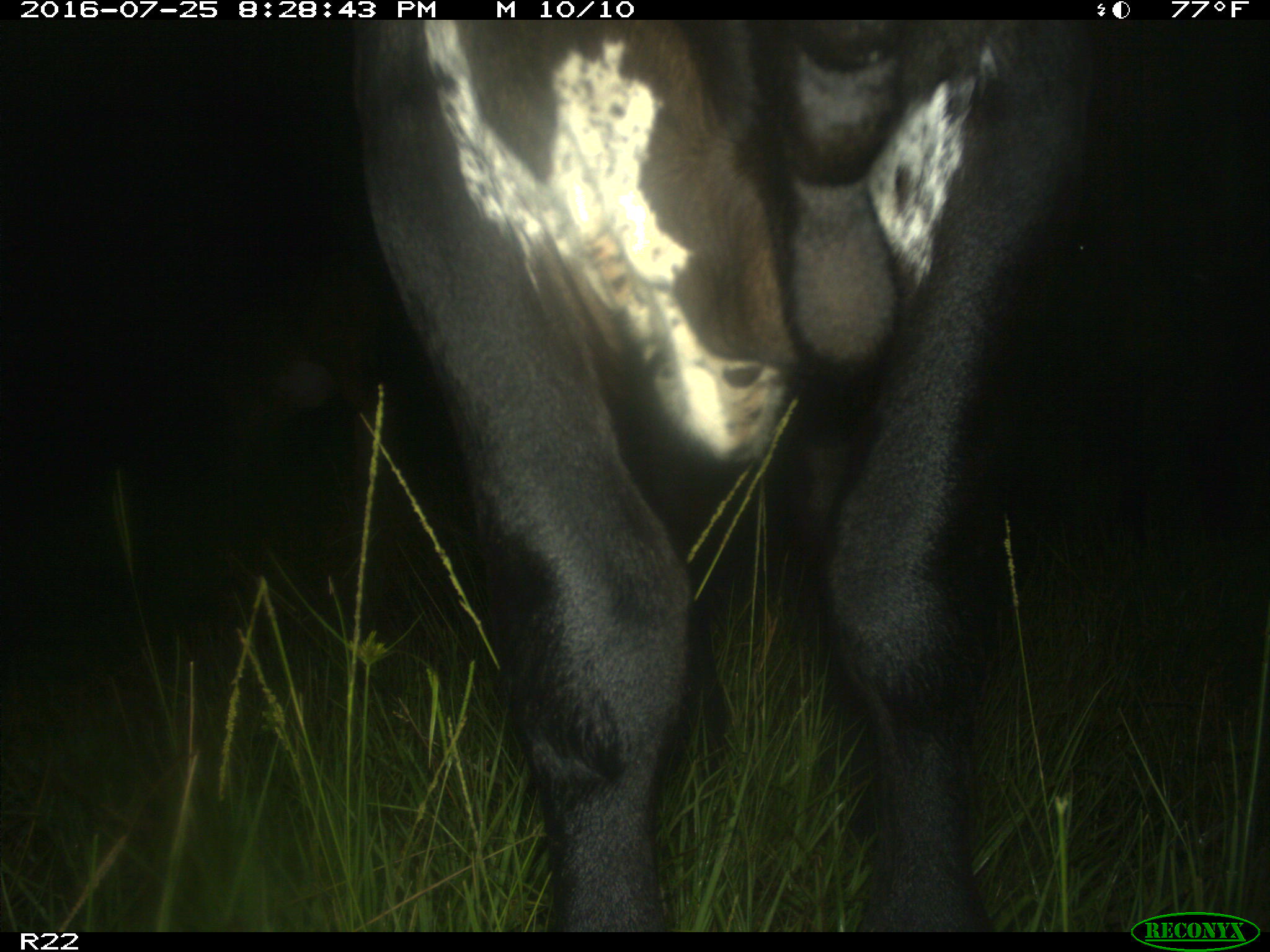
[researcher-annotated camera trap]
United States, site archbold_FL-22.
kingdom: Animalia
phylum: Chordata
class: Mammalia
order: Artiodactyla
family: Bovidae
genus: Bos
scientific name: Bos taurus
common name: domestic cow